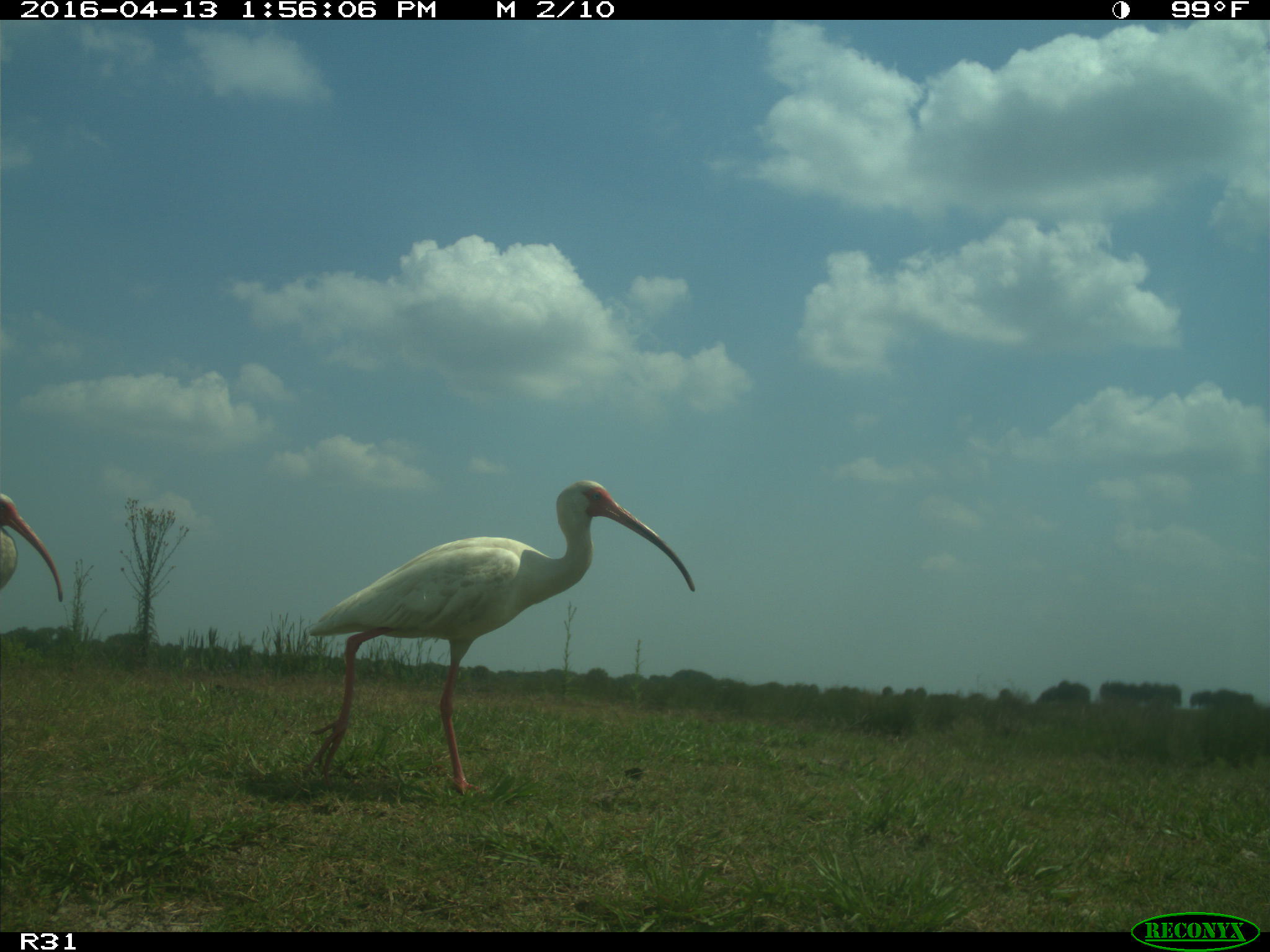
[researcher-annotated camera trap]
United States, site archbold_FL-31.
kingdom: Animalia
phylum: Chordata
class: Aves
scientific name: Aves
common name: birds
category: unidentified bird